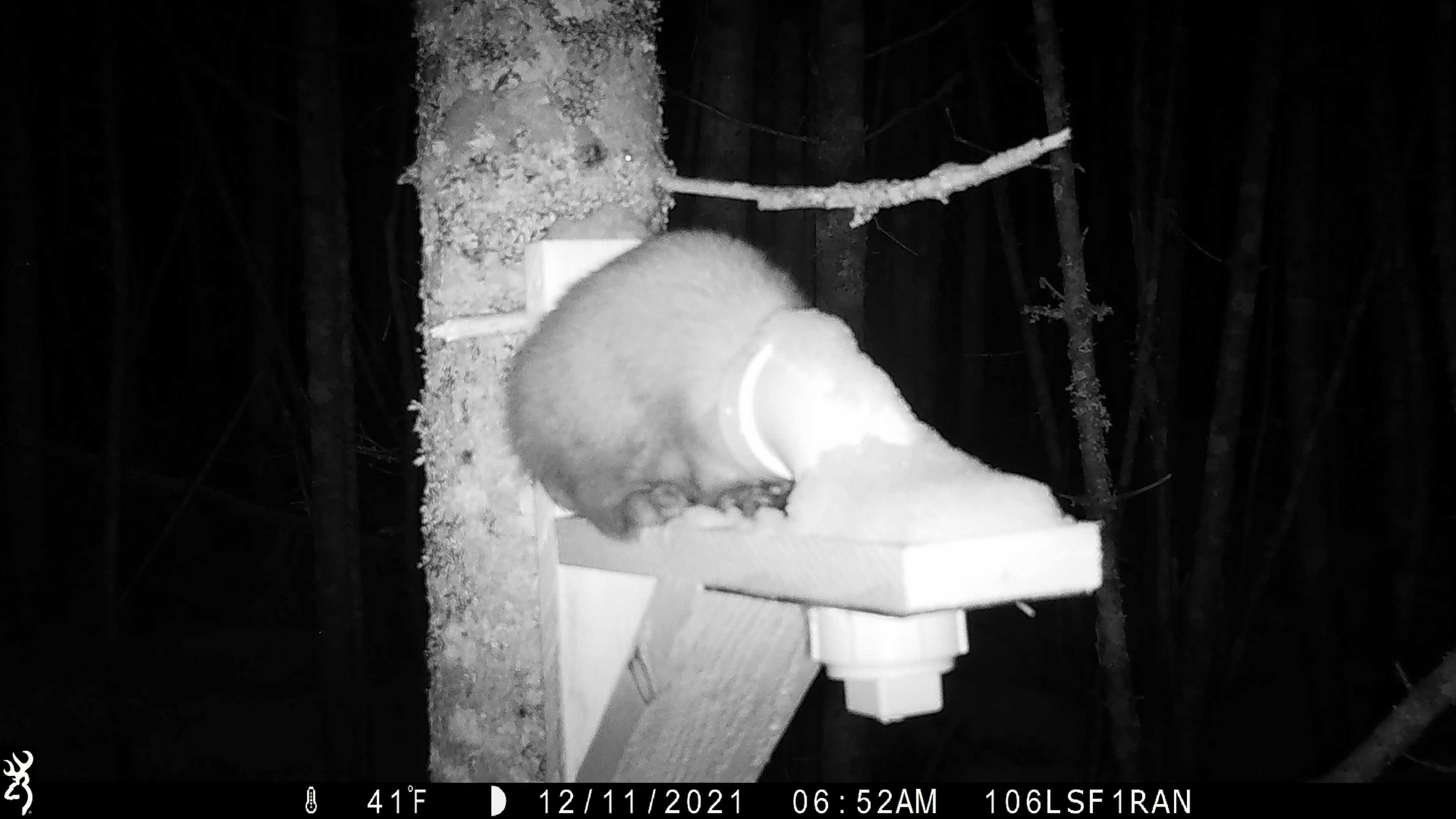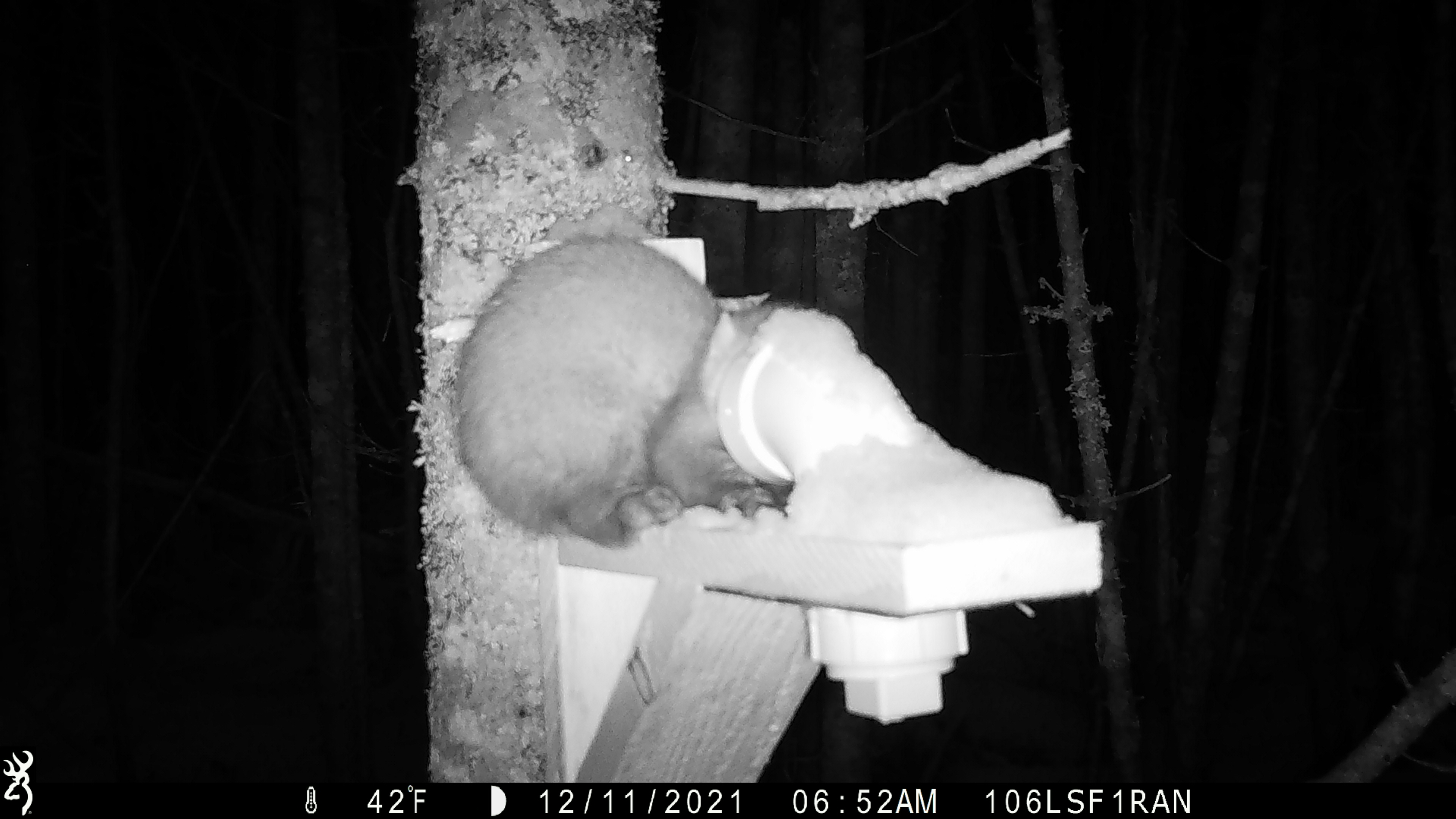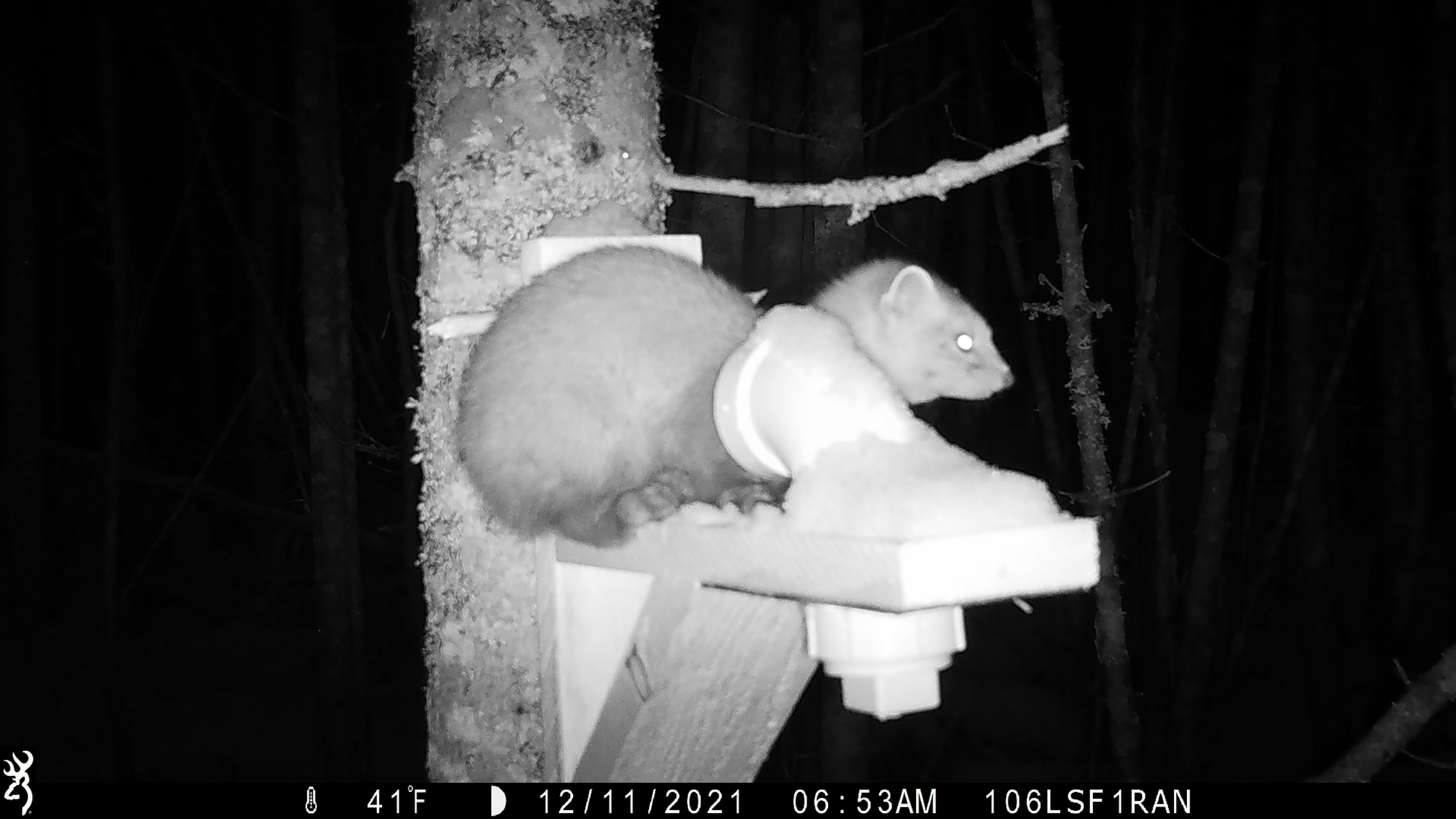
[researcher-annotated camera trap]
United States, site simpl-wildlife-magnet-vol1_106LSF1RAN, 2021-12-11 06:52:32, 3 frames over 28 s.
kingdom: Animalia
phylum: Chordata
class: Mammalia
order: Carnivora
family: Mustelidae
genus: Martes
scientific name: Martes americana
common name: american marten